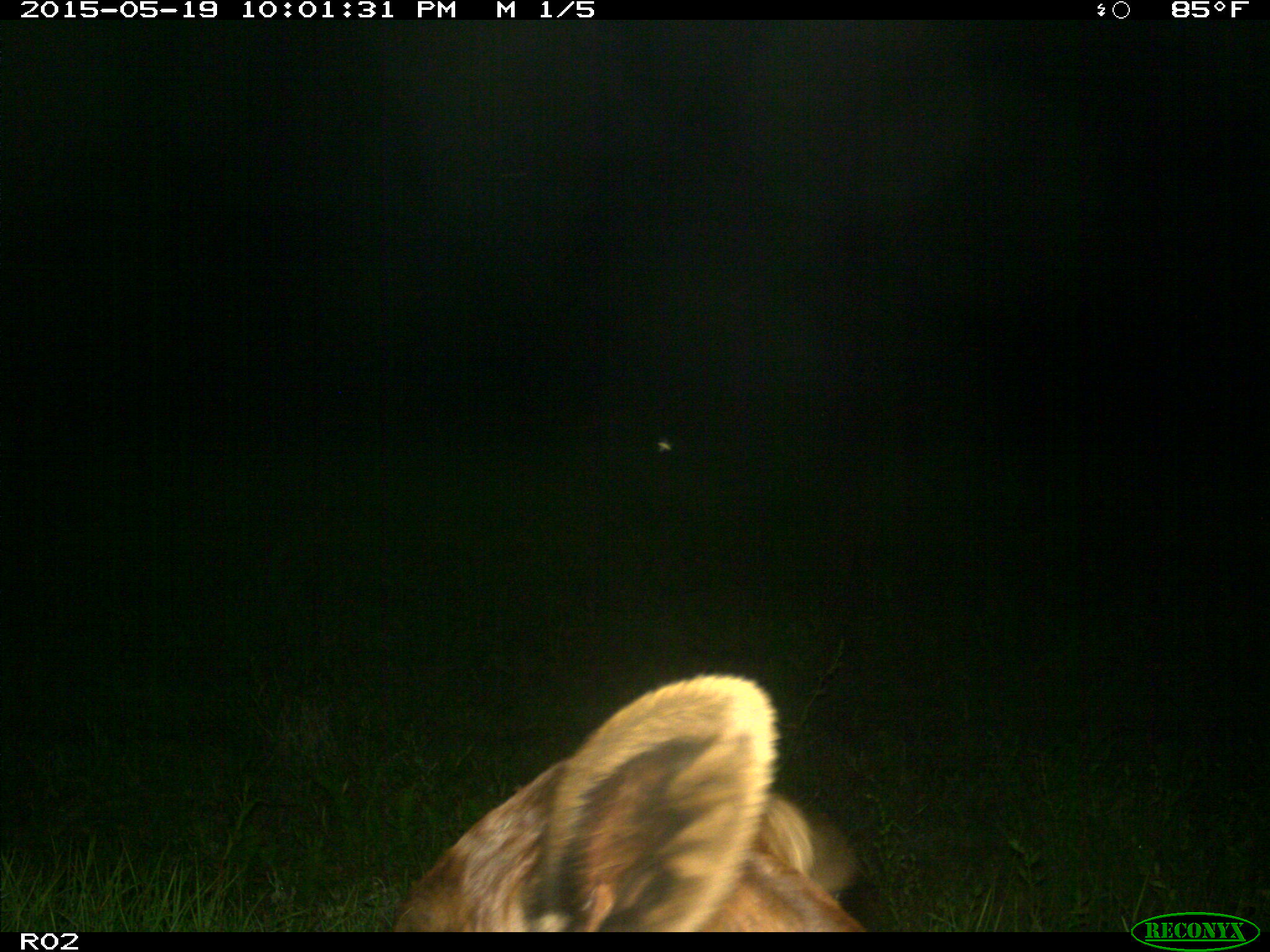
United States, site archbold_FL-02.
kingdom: Animalia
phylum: Chordata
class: Mammalia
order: Artiodactyla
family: Bovidae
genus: Bos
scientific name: Bos taurus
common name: domestic cow